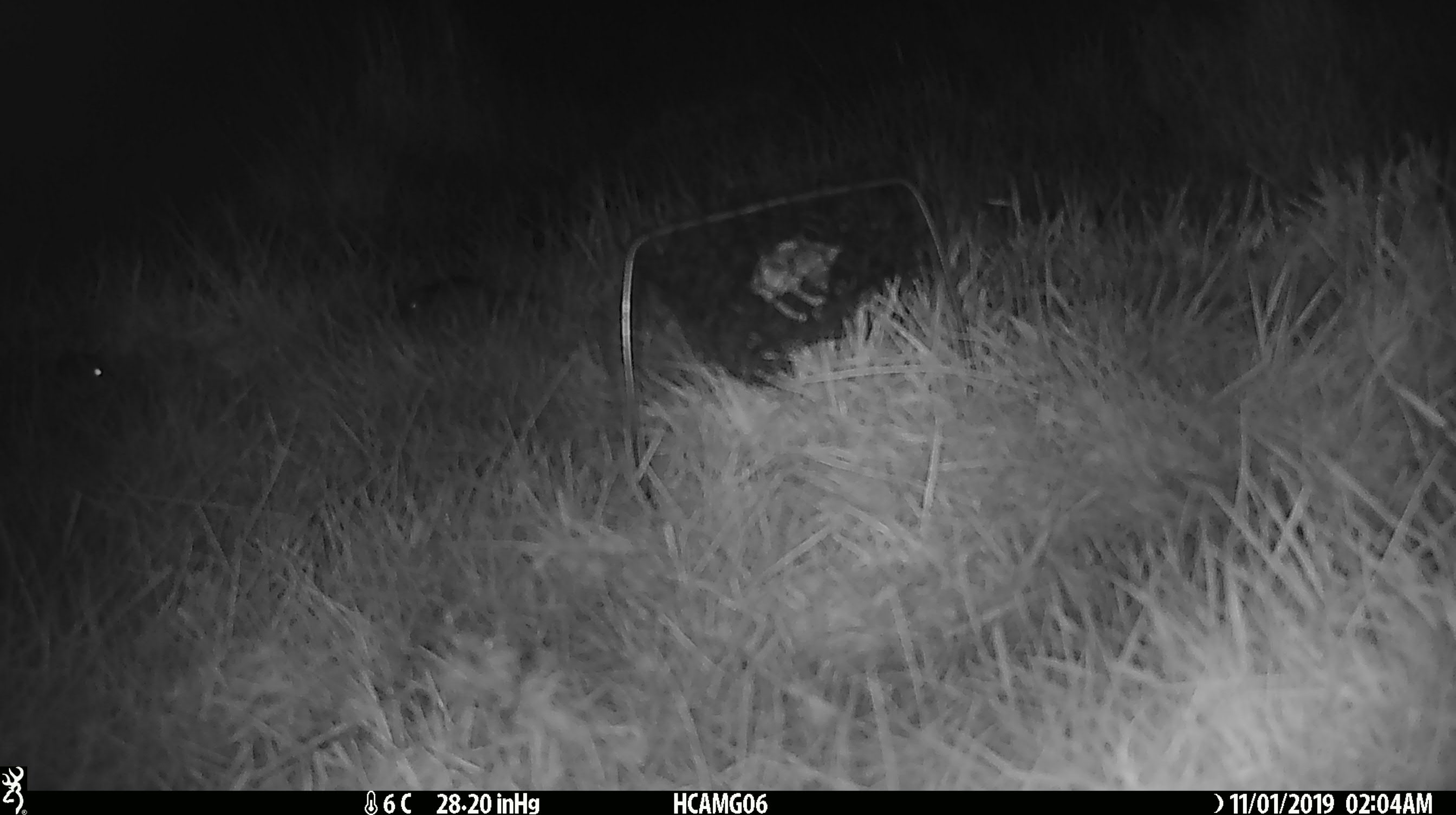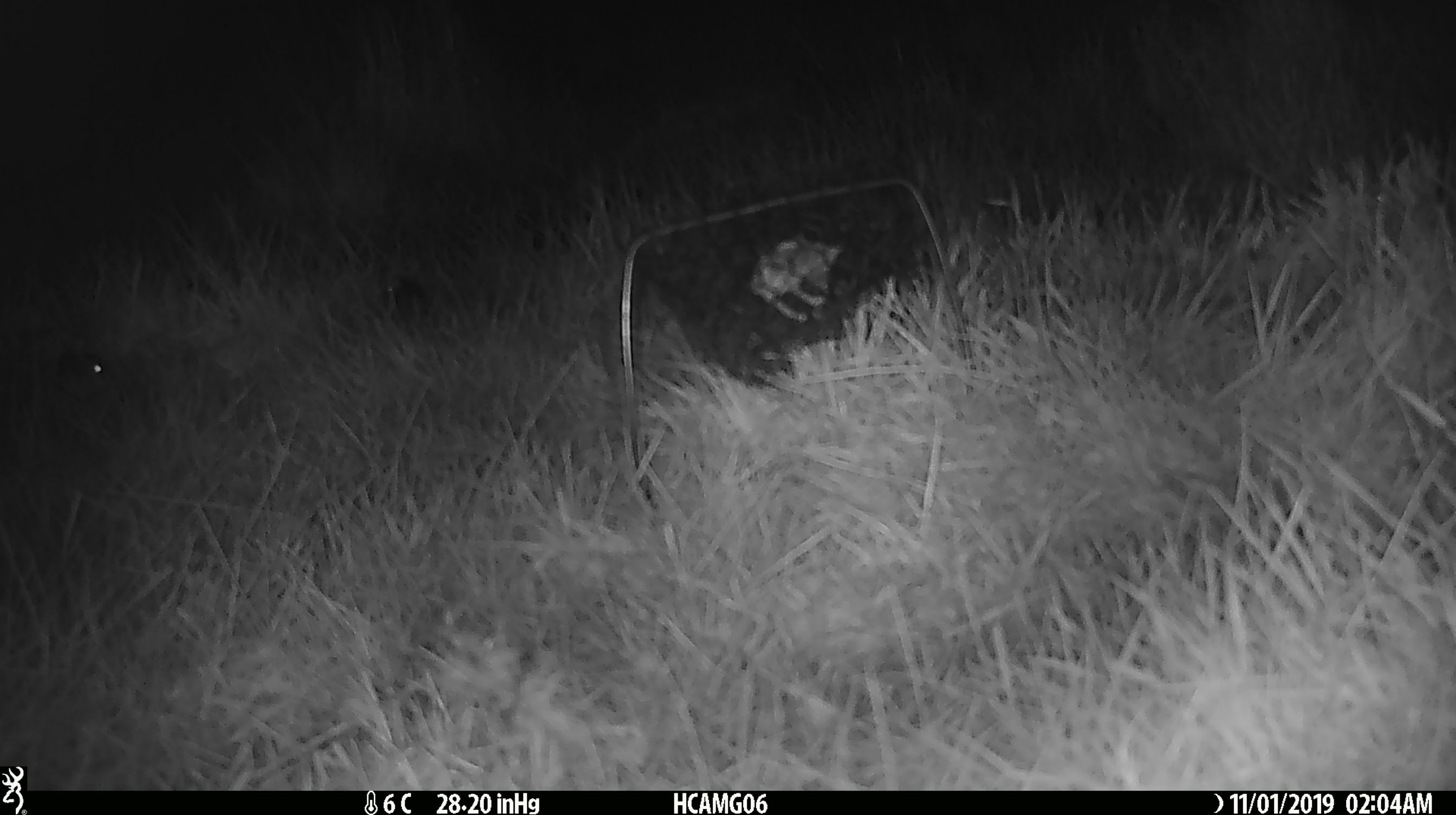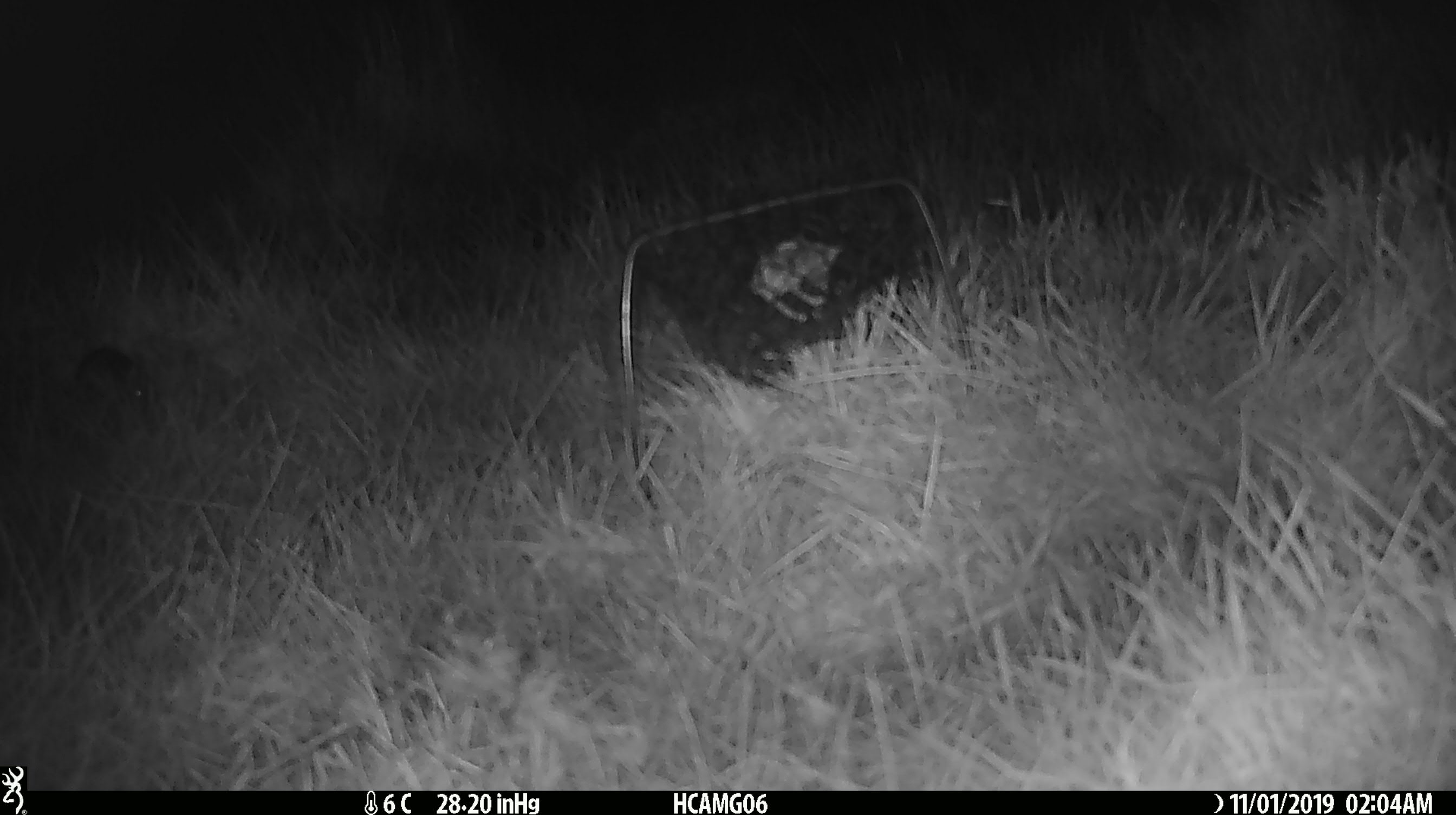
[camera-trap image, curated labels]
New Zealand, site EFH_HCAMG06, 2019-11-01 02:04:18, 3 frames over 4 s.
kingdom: Animalia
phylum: Chordata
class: Mammalia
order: Rodentia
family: Muridae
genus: Mus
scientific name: Mus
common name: mouse